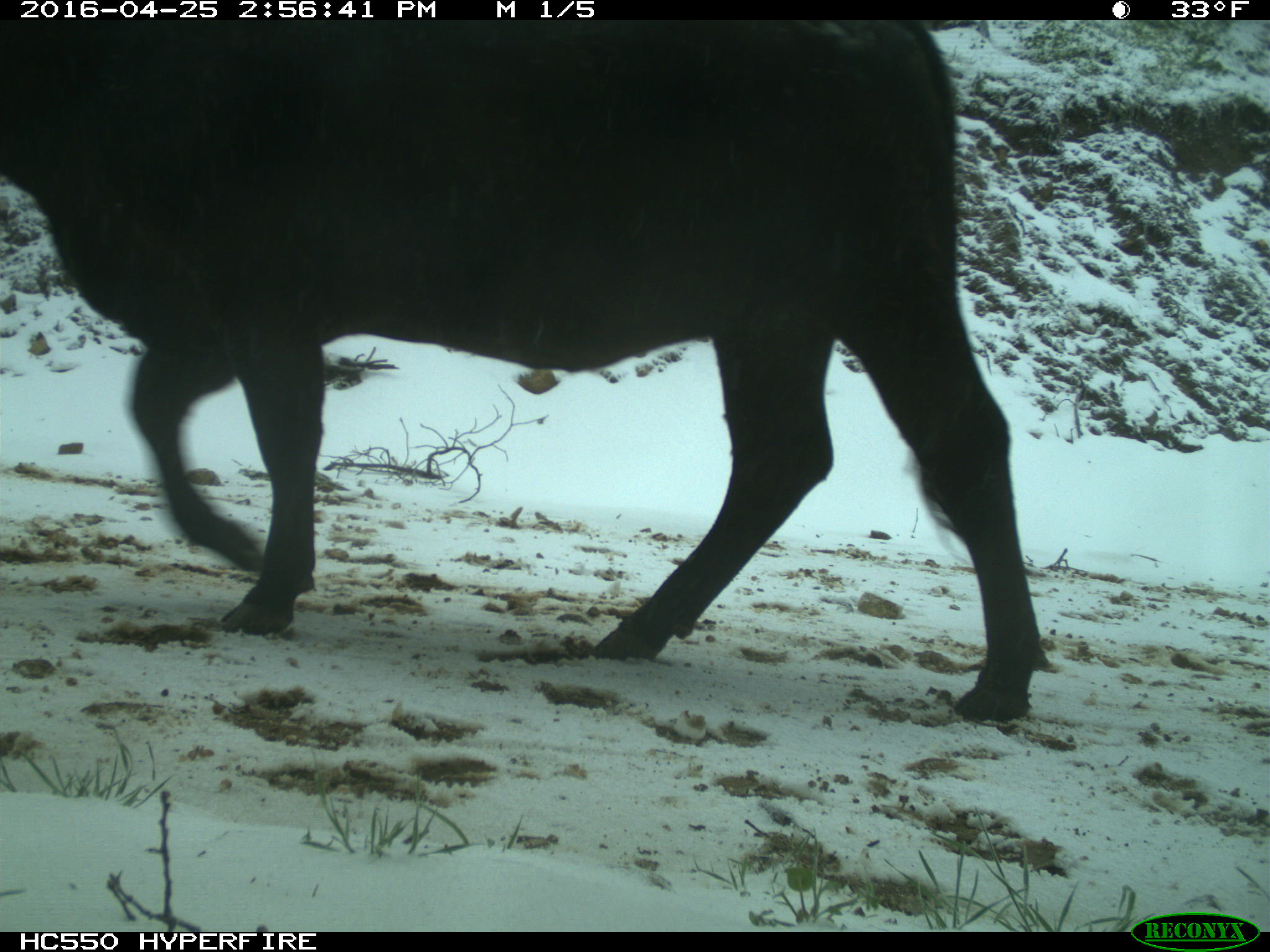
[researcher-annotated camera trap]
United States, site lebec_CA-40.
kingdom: Animalia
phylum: Chordata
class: Mammalia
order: Artiodactyla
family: Bovidae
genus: Bos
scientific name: Bos taurus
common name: domestic cow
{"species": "Bos taurus (domestic cow)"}